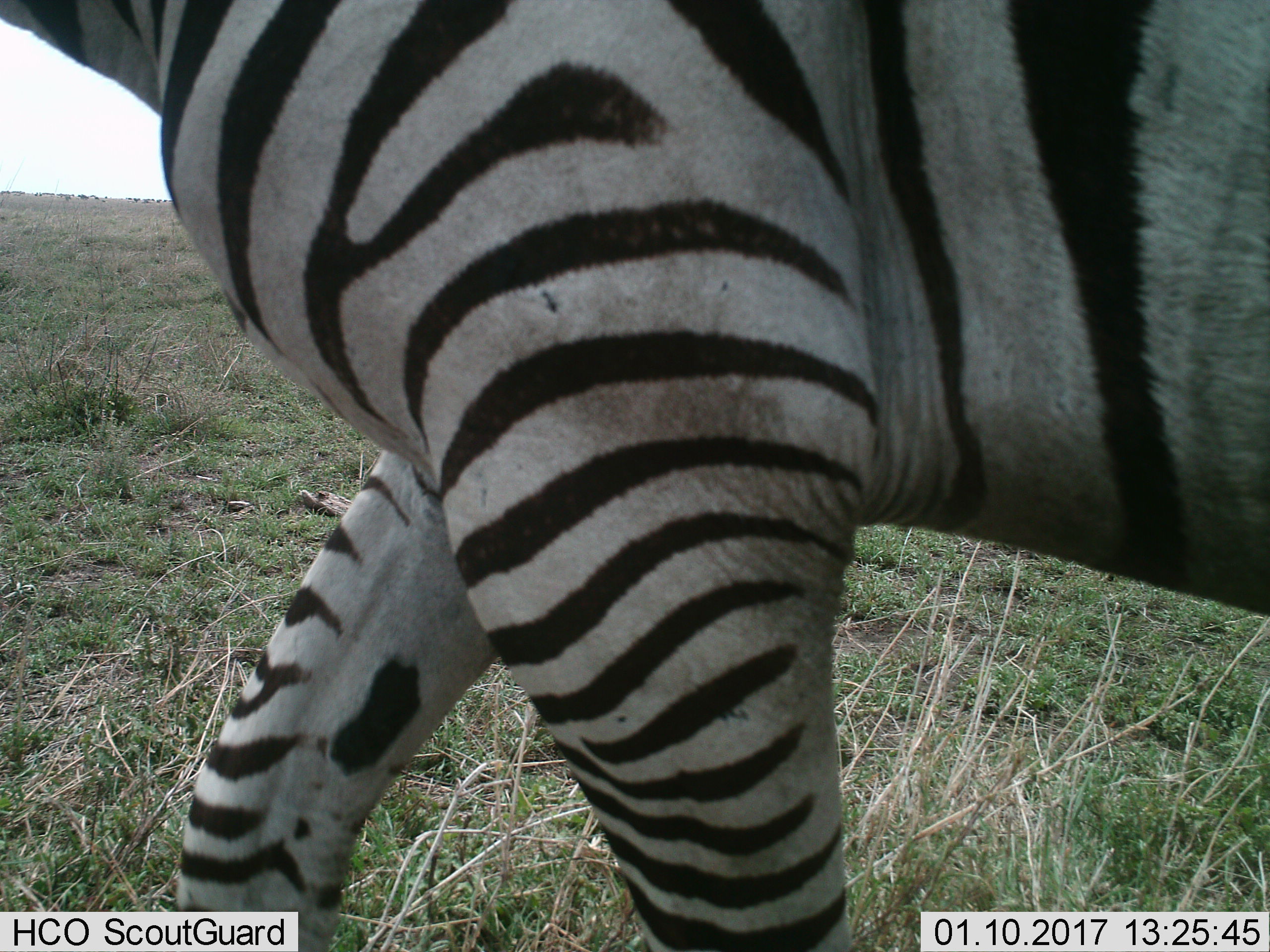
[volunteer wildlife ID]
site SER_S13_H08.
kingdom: Animalia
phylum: Chordata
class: Mammalia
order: Perissodactyla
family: Equidae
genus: Equus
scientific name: Equus quagga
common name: plains zebra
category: zebraplains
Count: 1.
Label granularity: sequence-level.